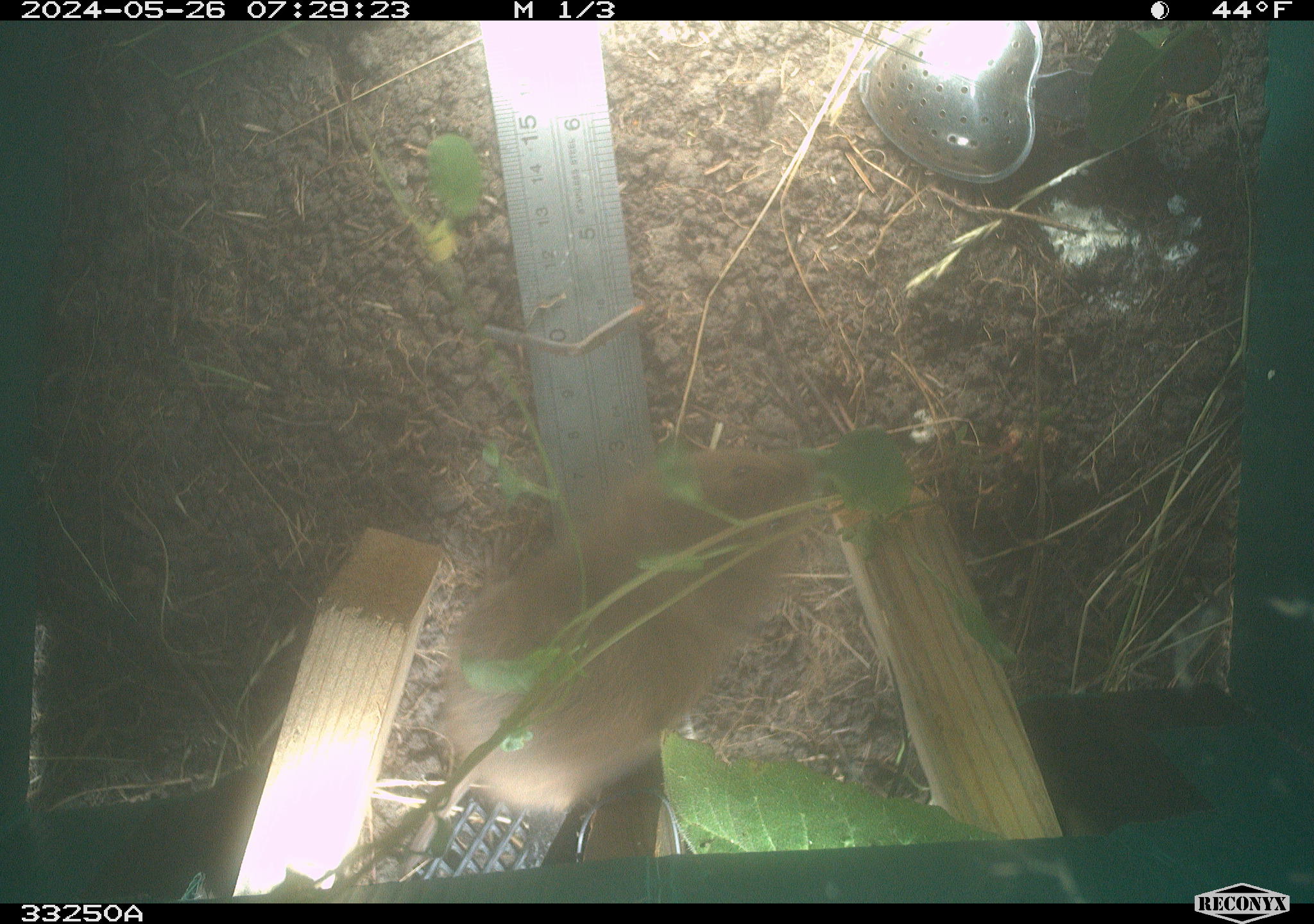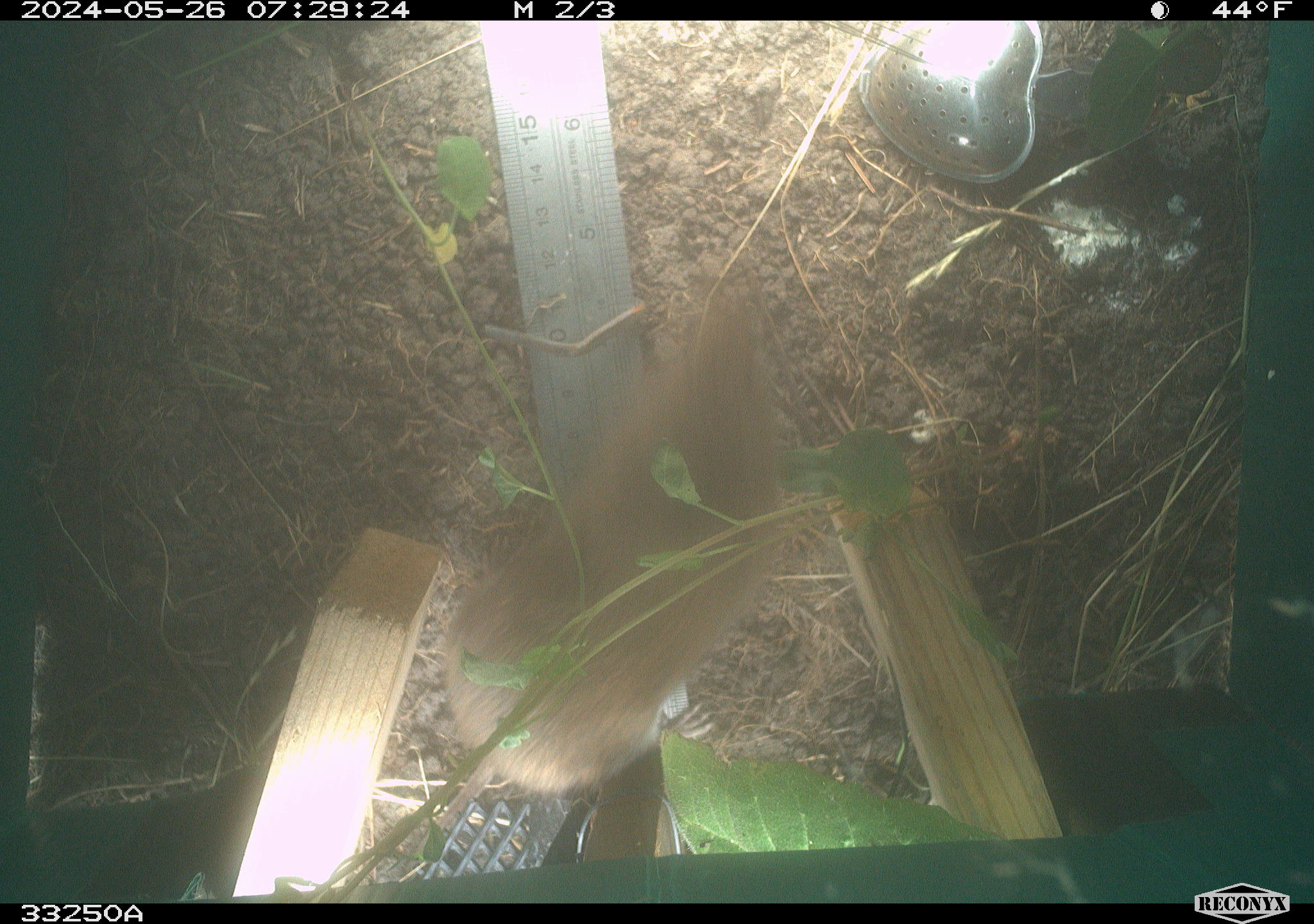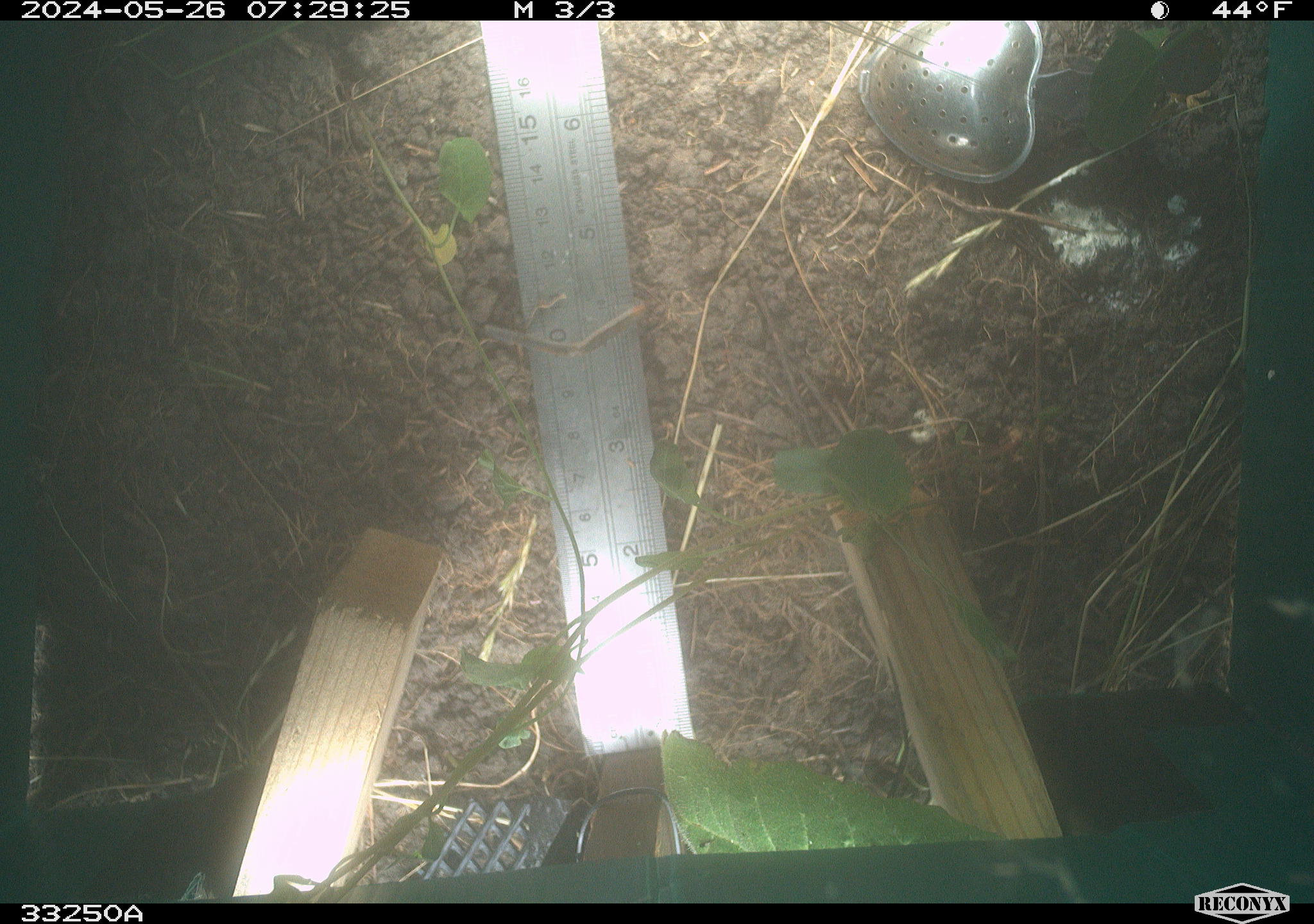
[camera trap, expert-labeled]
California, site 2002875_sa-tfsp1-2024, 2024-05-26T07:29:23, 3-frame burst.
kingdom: Animalia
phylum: Chordata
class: Mammalia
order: Rodentia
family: Cricetidae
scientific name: Arvicolinae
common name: voles, lemmings, and muskrats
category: arvicolinae subfamily